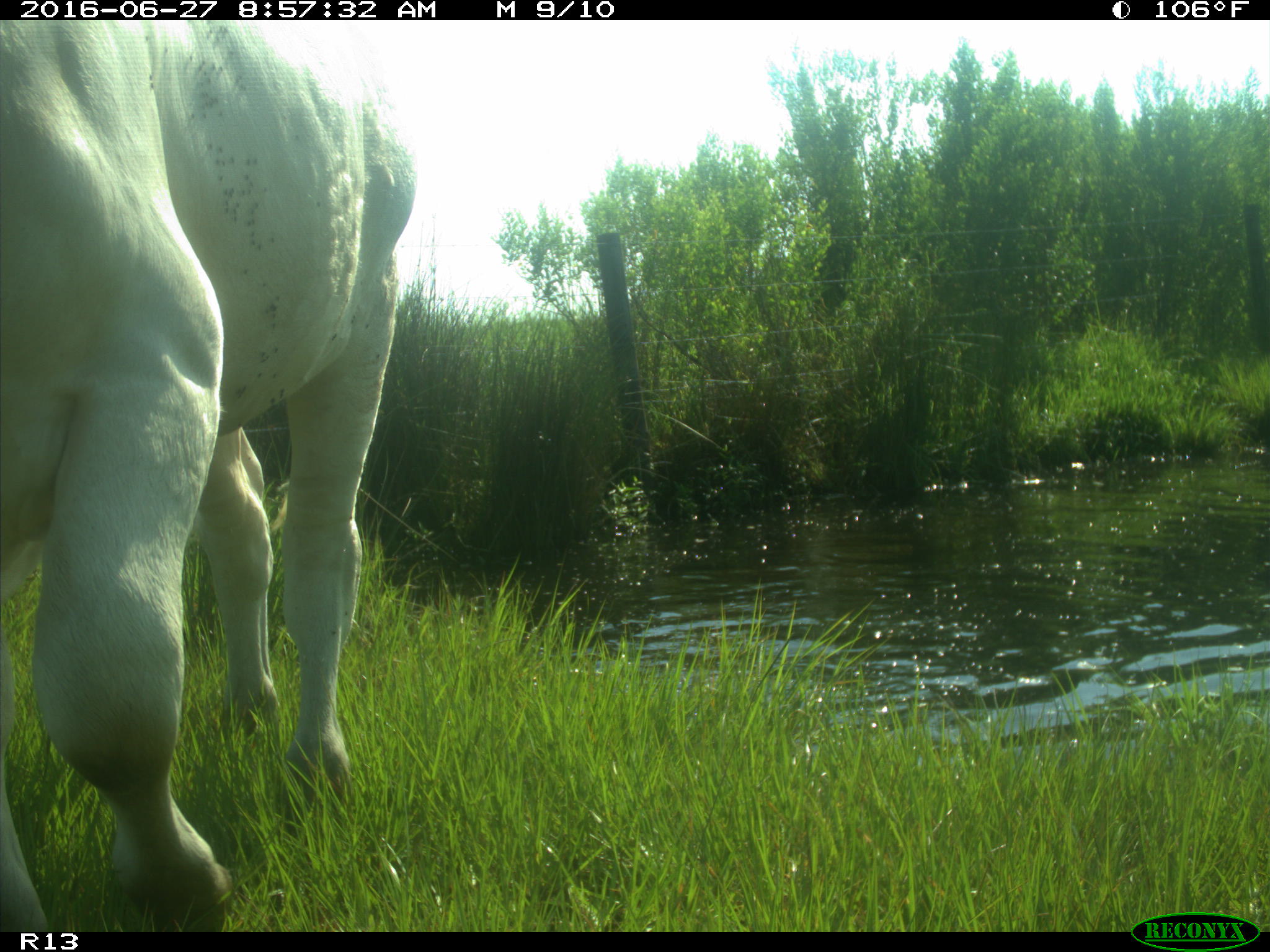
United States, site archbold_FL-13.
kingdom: Animalia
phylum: Chordata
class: Mammalia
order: Artiodactyla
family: Bovidae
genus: Bos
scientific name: Bos taurus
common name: domestic cow